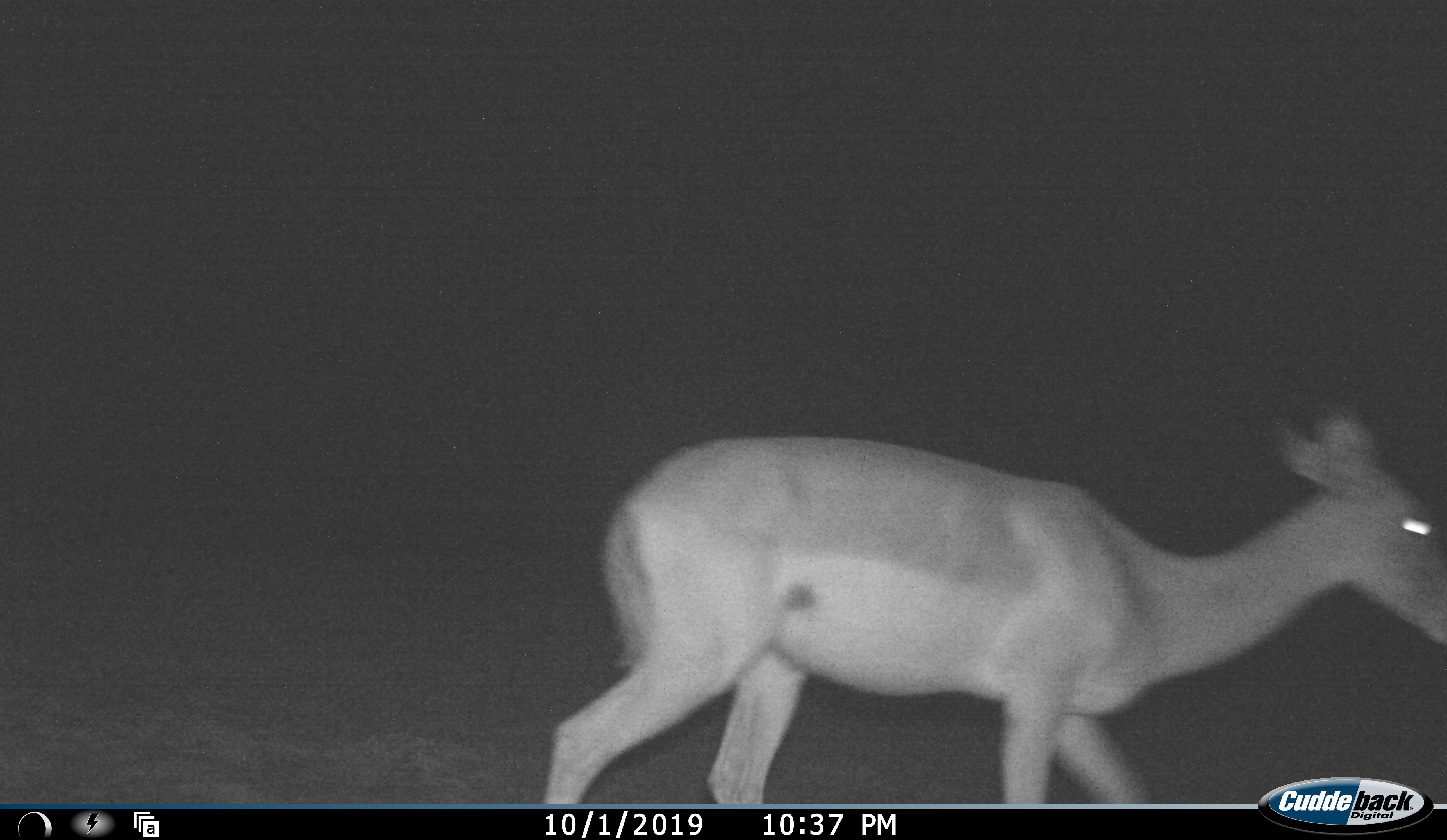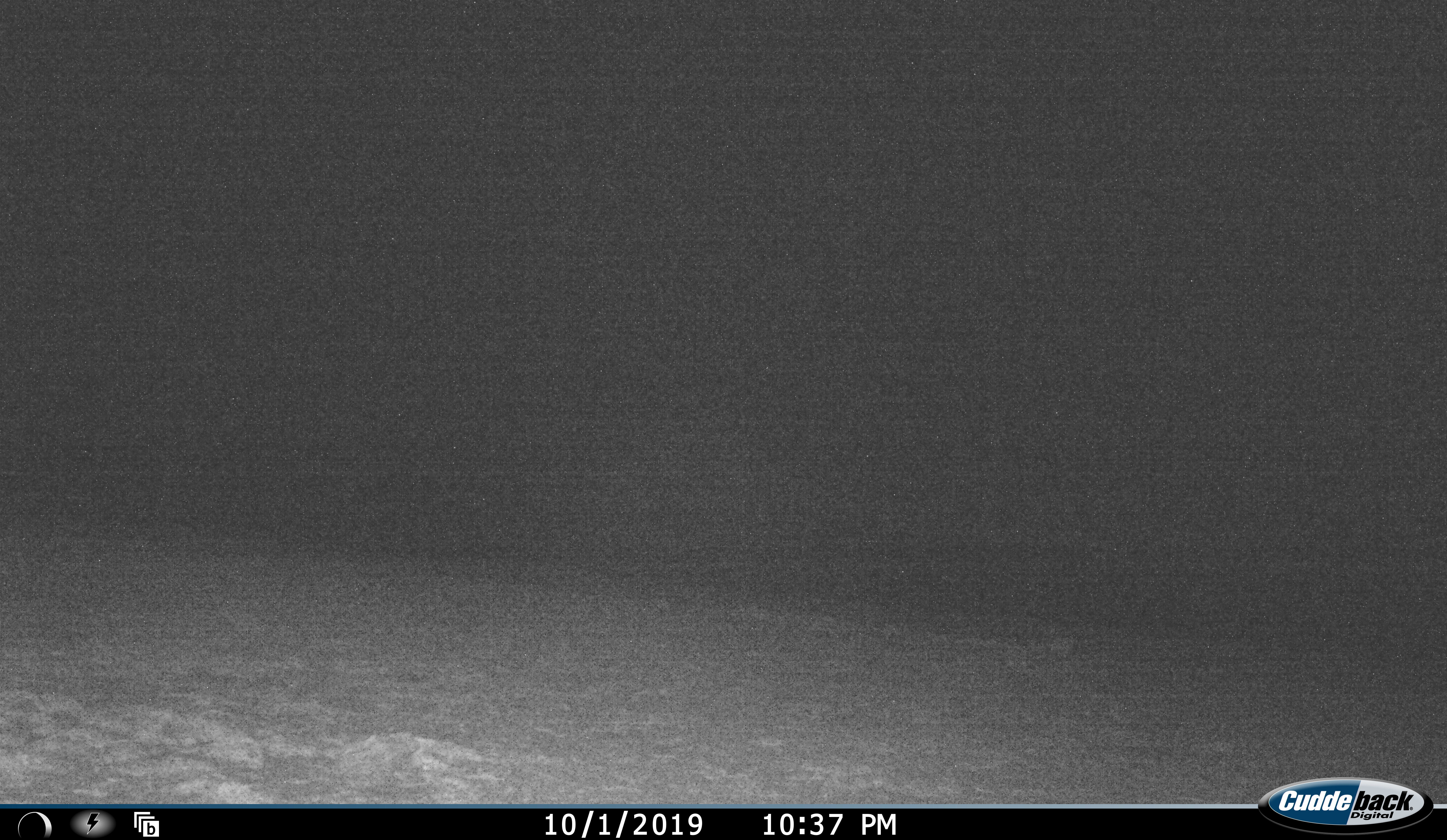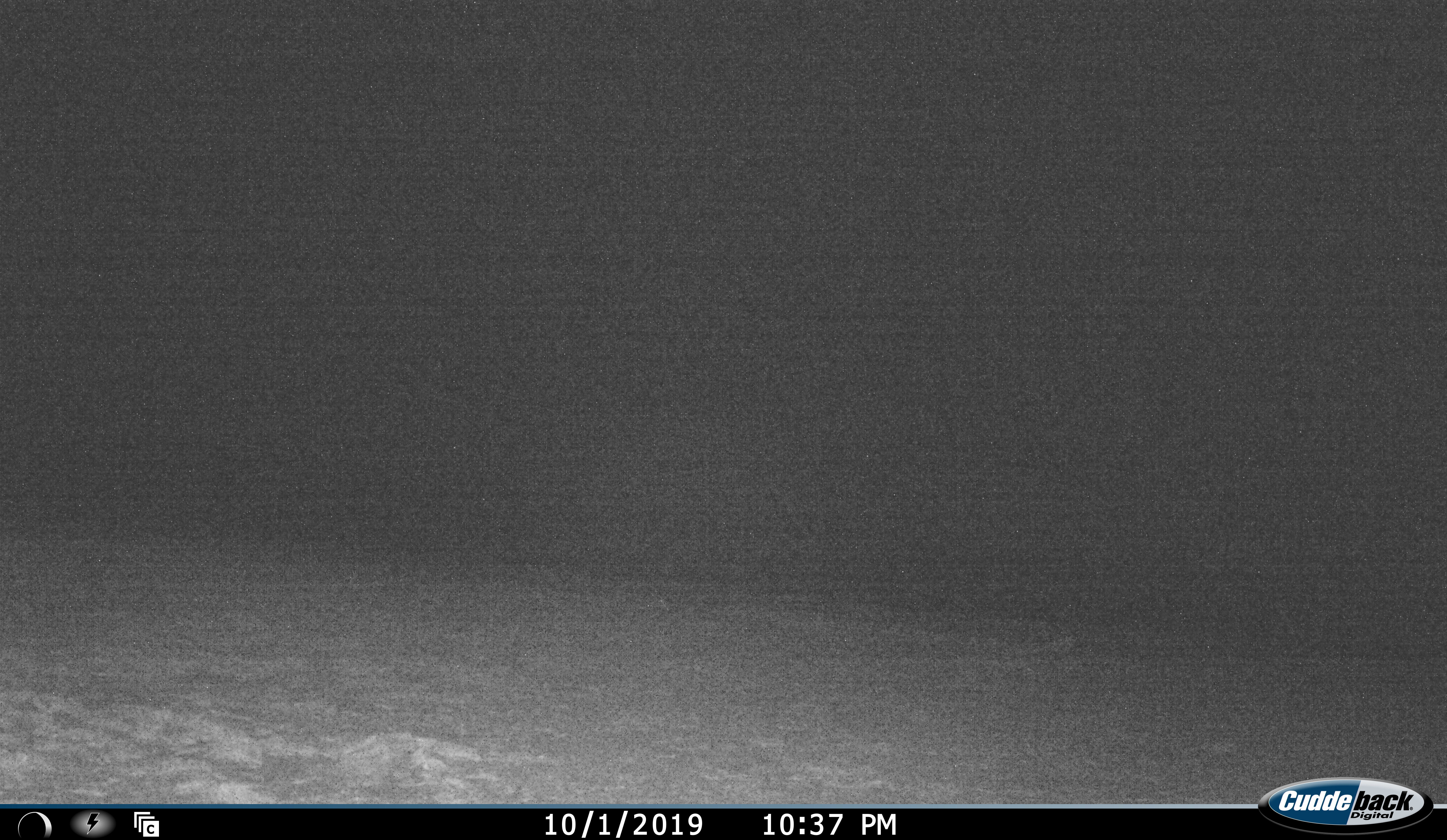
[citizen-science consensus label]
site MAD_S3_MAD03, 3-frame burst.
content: unidentified animal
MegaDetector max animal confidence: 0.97